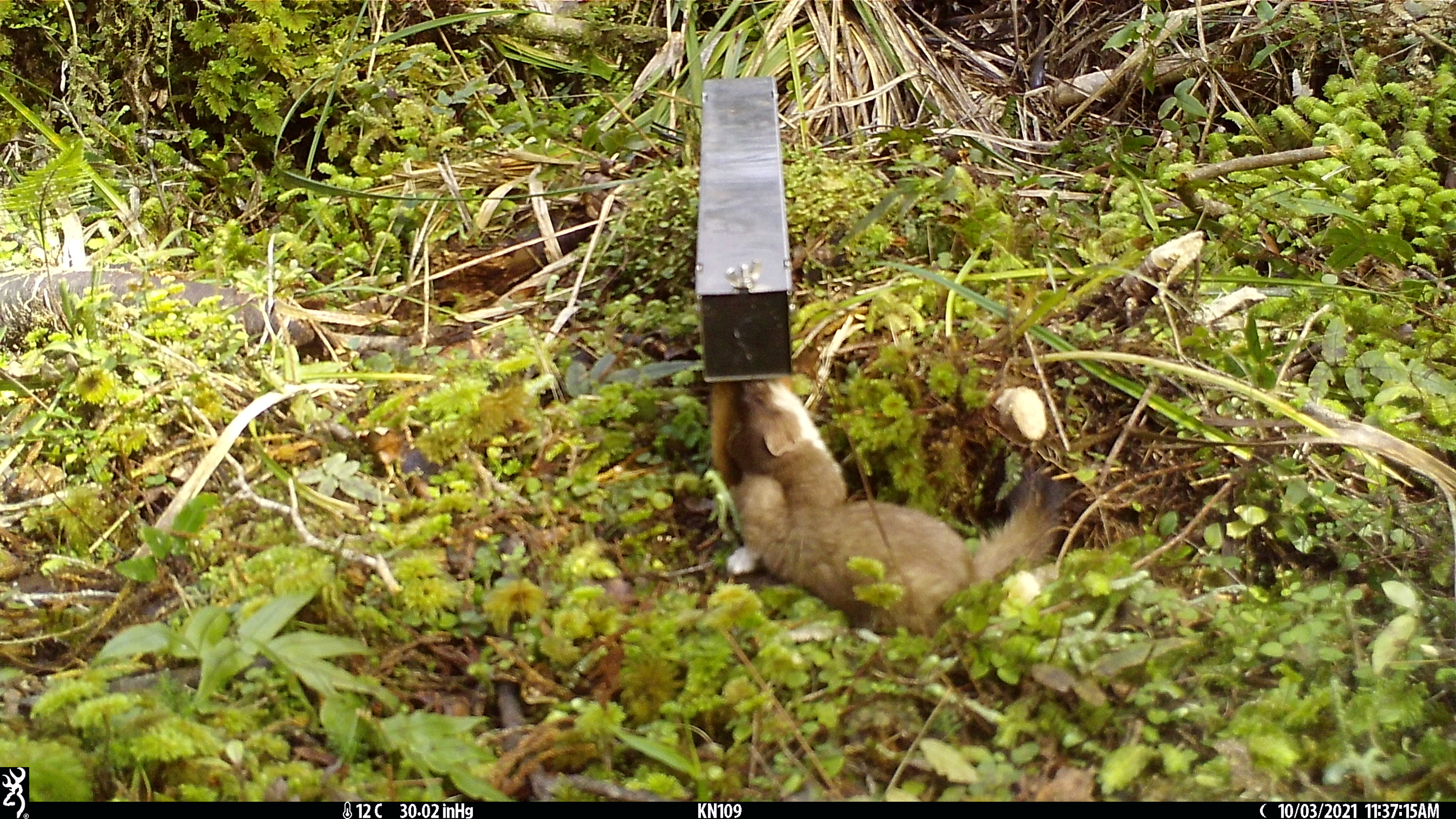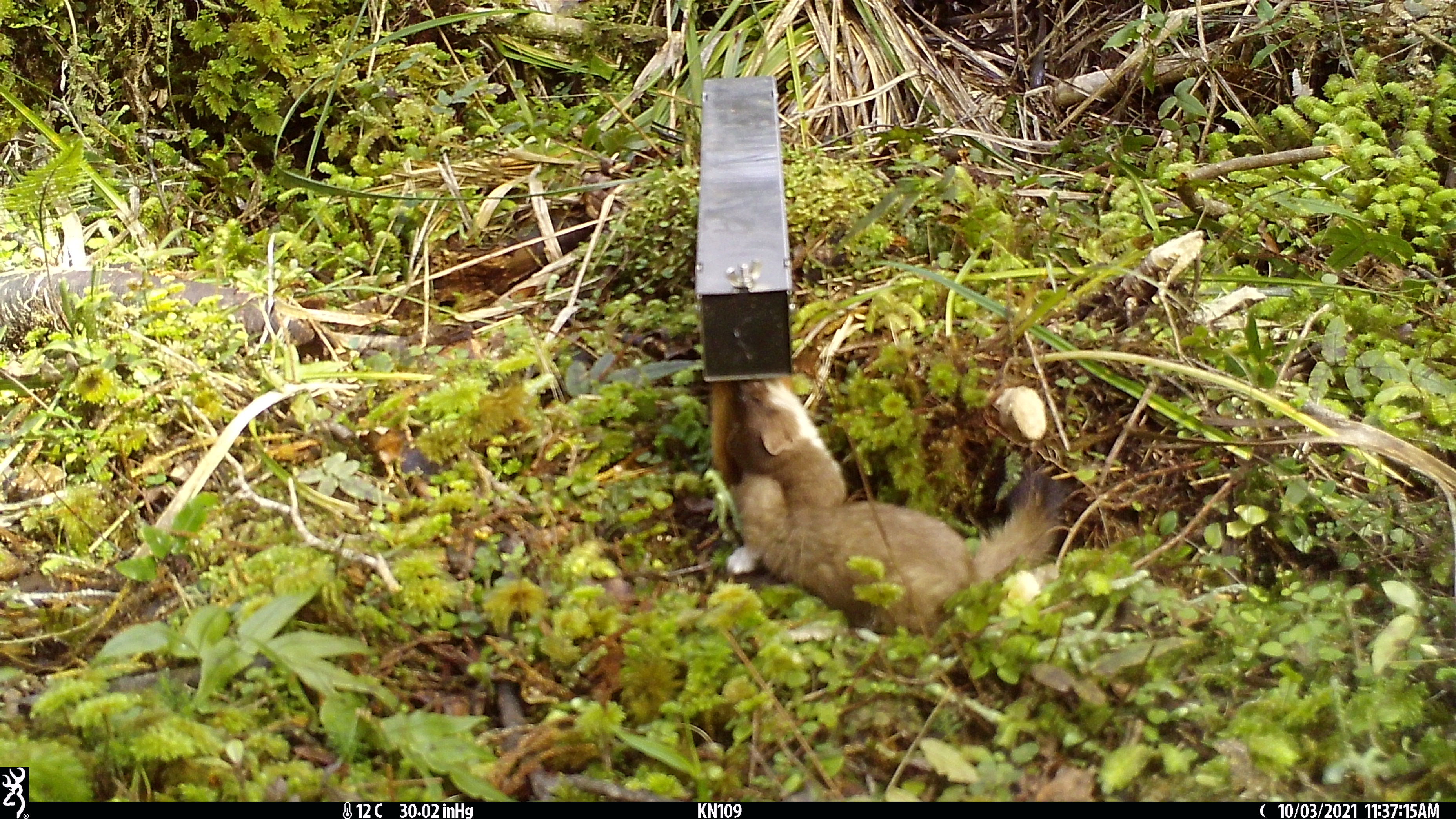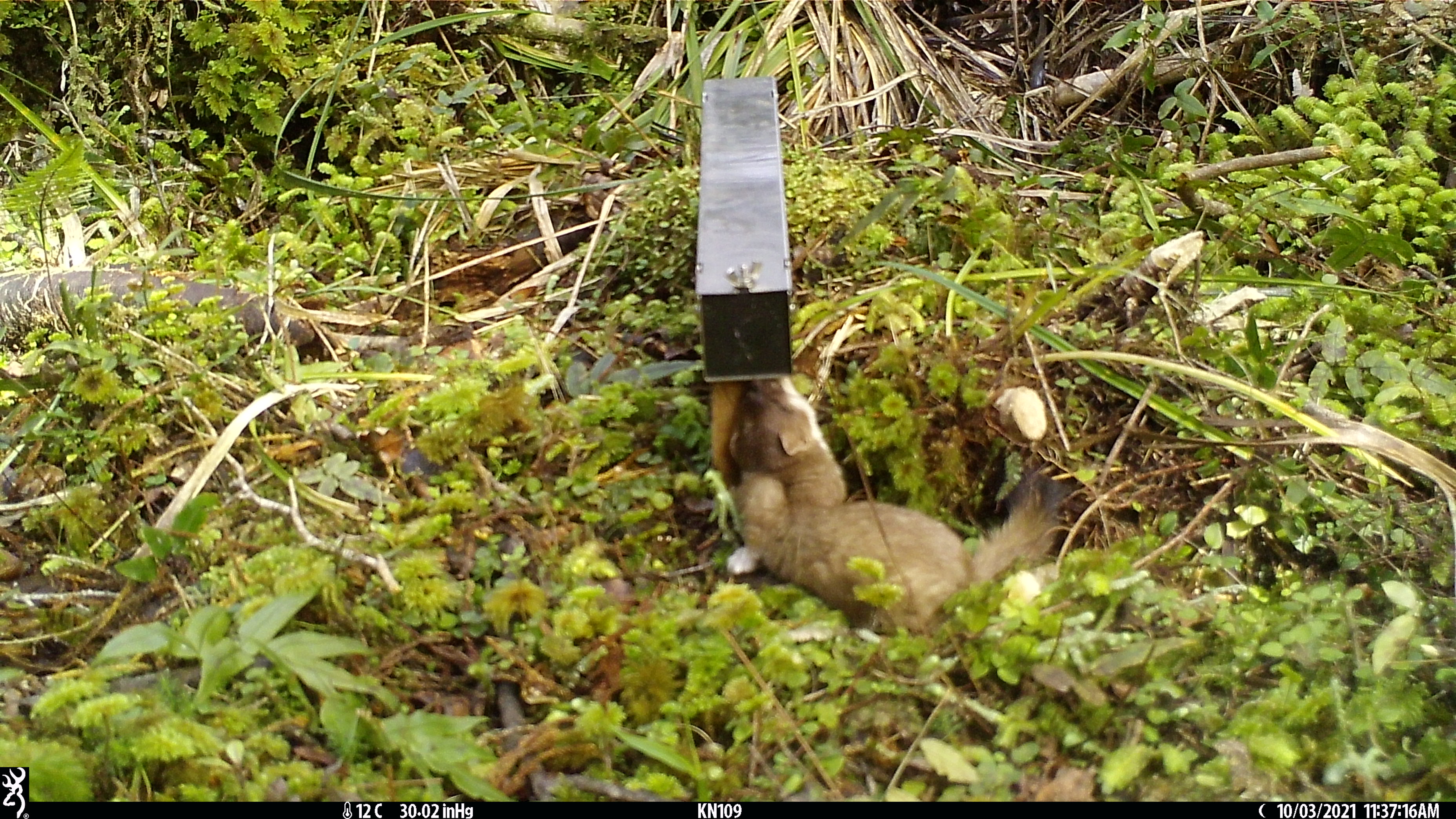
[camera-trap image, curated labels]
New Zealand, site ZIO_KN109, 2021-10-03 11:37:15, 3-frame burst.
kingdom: Animalia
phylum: Chordata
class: Mammalia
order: Carnivora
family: Mustelidae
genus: Mustela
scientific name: Mustela erminea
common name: stoat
Stoat (Mustela erminea).